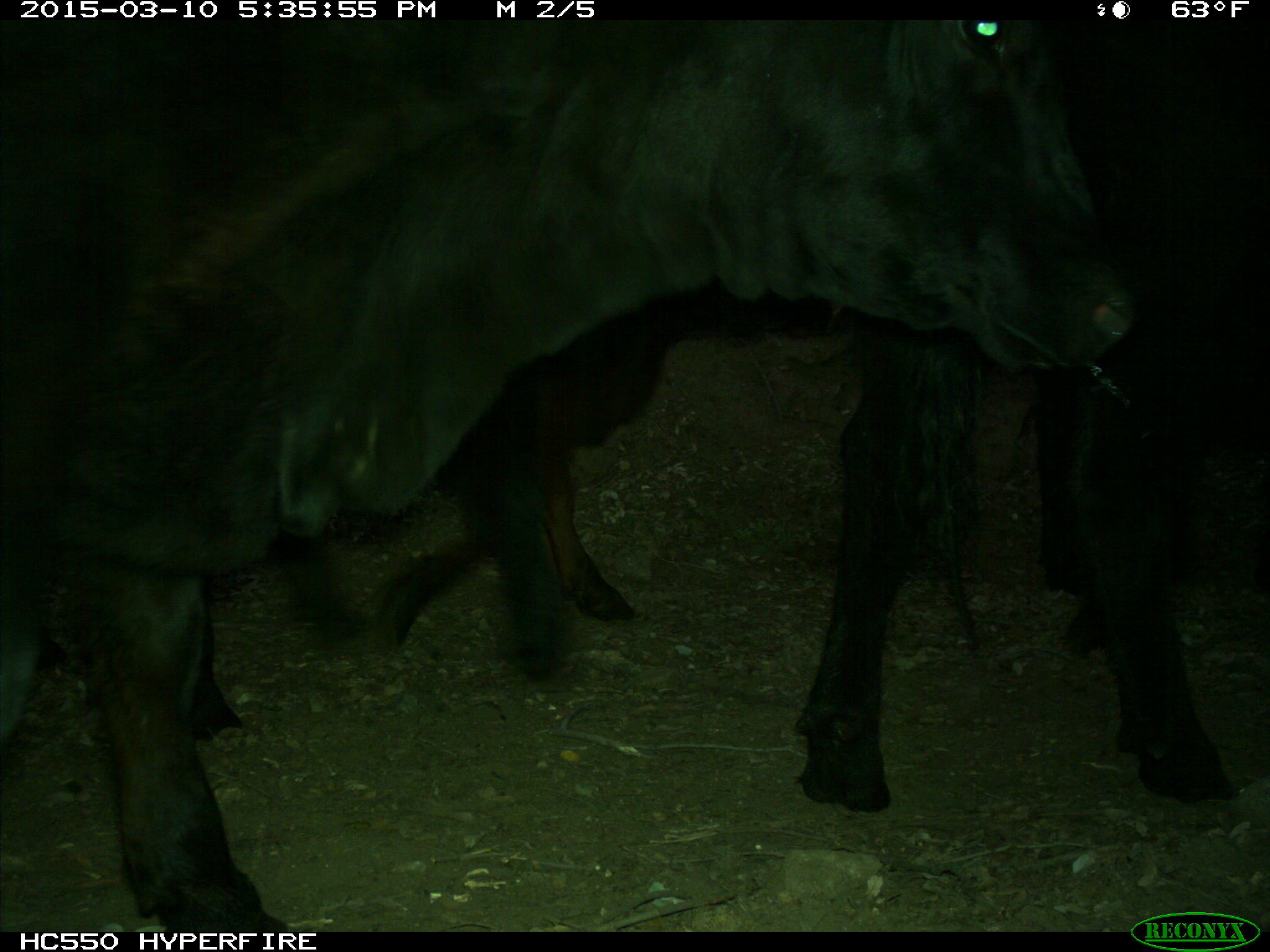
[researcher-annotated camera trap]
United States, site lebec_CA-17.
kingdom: Animalia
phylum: Chordata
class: Mammalia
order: Artiodactyla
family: Bovidae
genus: Bos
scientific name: Bos taurus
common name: domestic cow